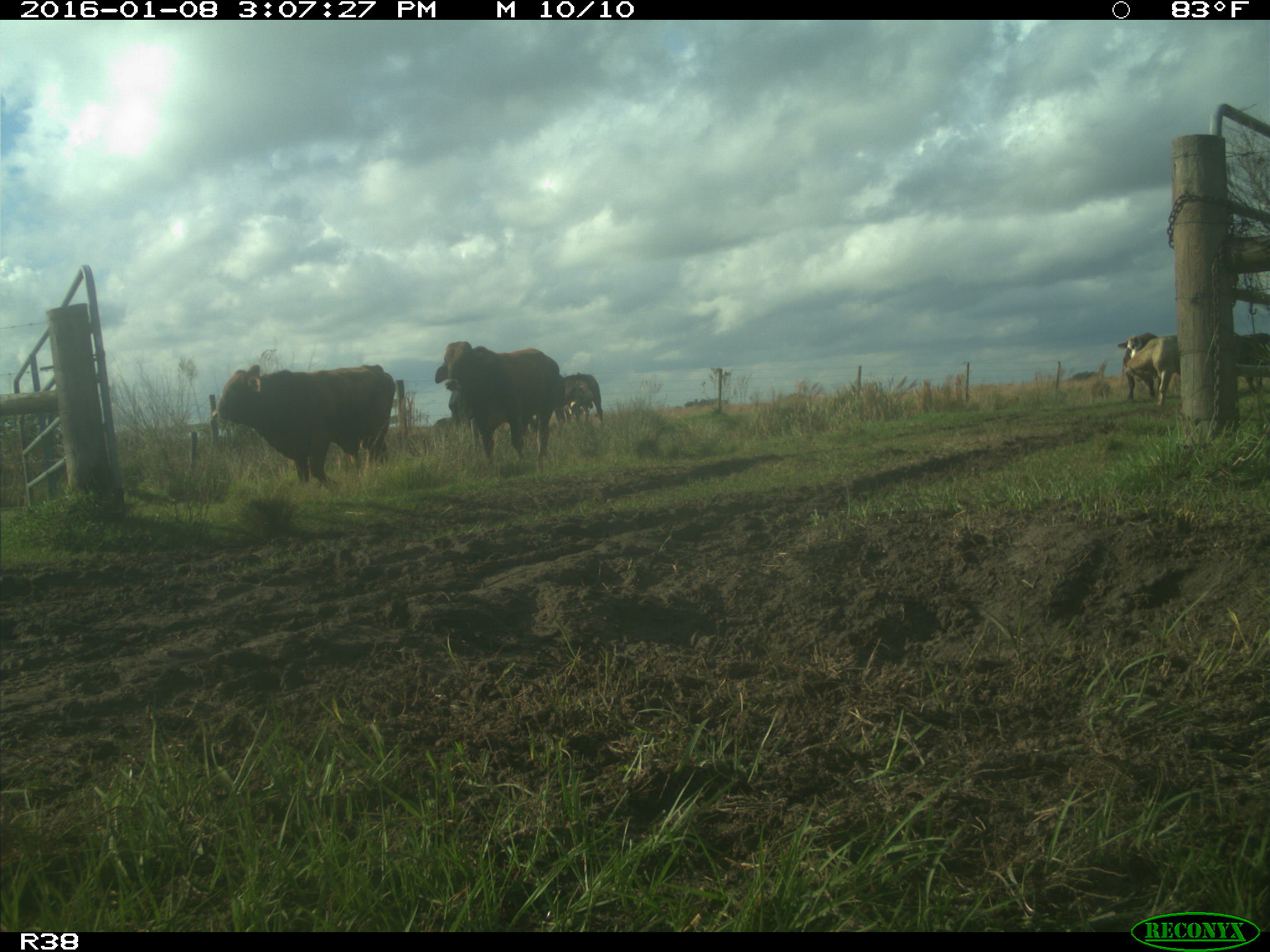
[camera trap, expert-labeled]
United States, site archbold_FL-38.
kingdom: Animalia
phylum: Chordata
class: Mammalia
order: Artiodactyla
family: Bovidae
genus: Bos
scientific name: Bos taurus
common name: domestic cow